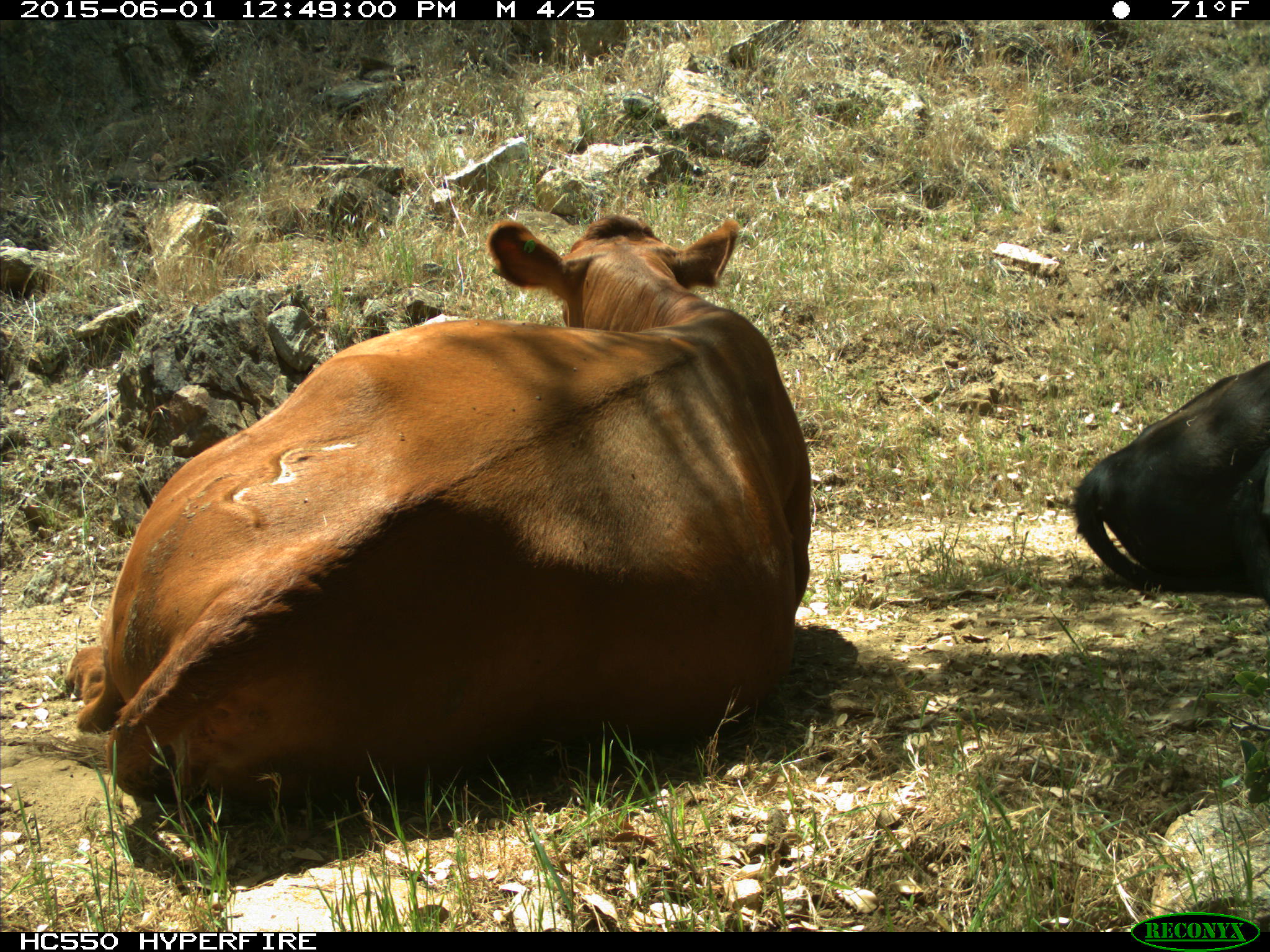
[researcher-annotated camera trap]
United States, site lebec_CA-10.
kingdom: Animalia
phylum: Chordata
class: Mammalia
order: Artiodactyla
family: Bovidae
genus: Bos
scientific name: Bos taurus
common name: domestic cow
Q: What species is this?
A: Bos taurus (domestic cow).